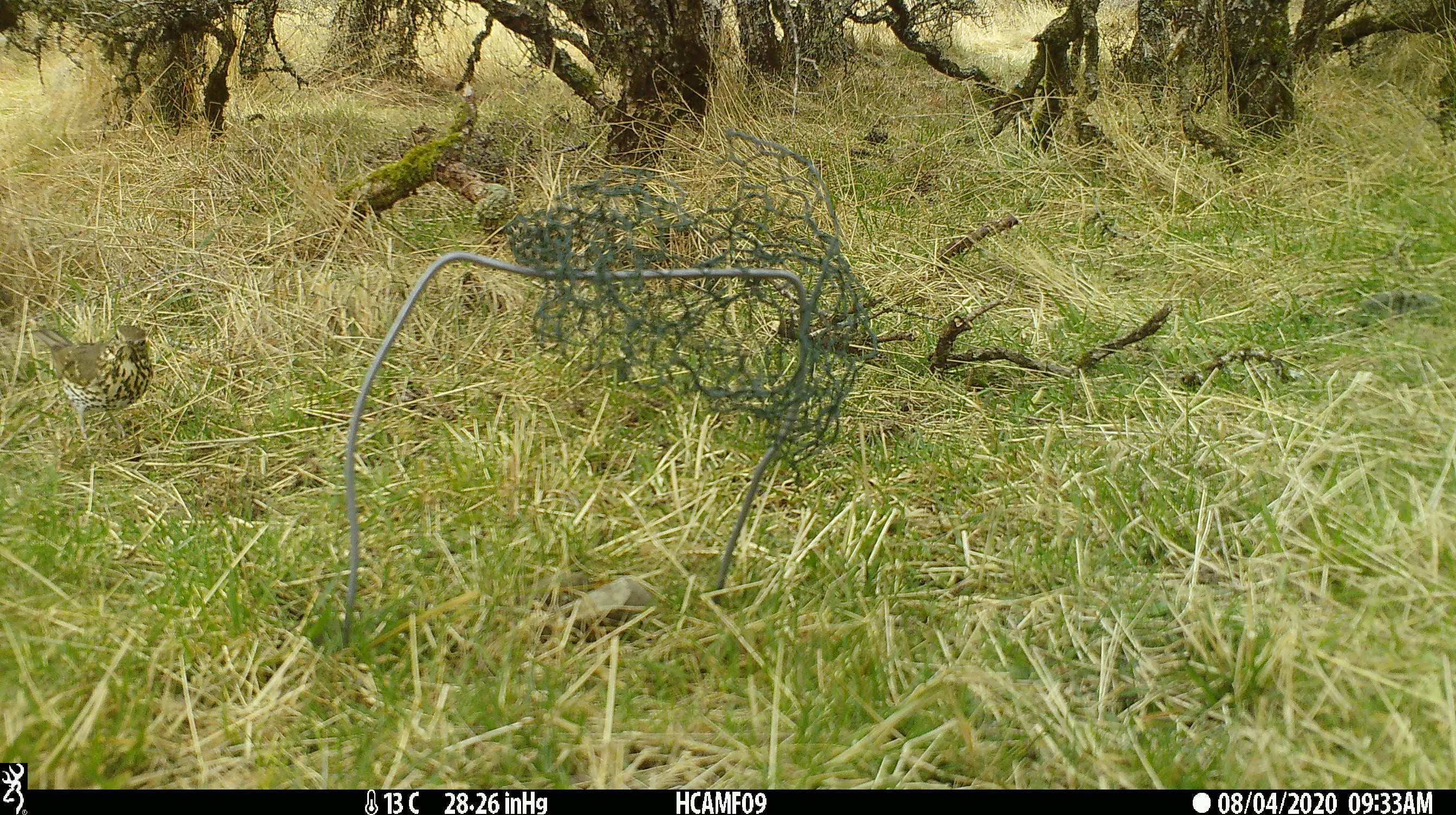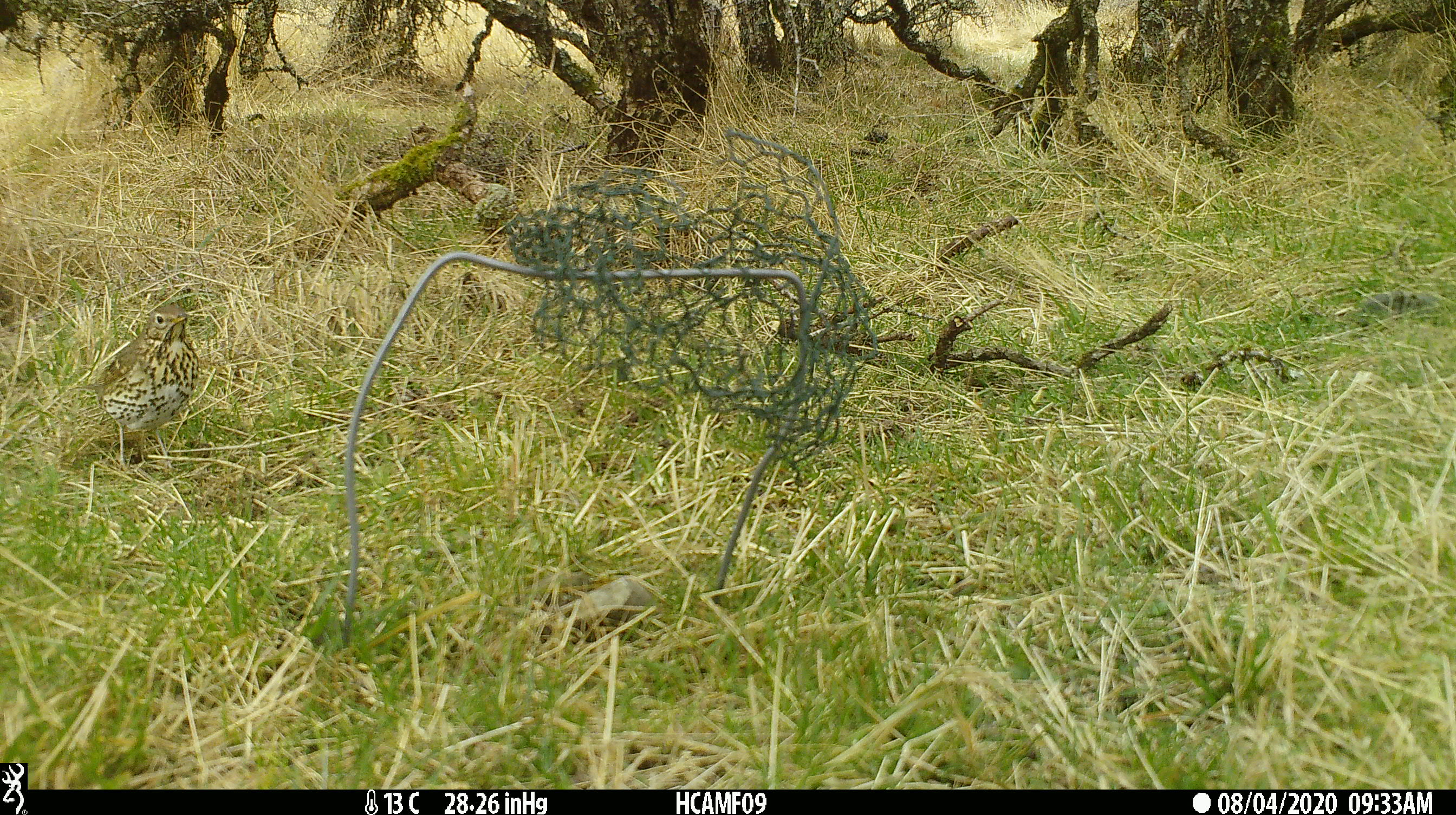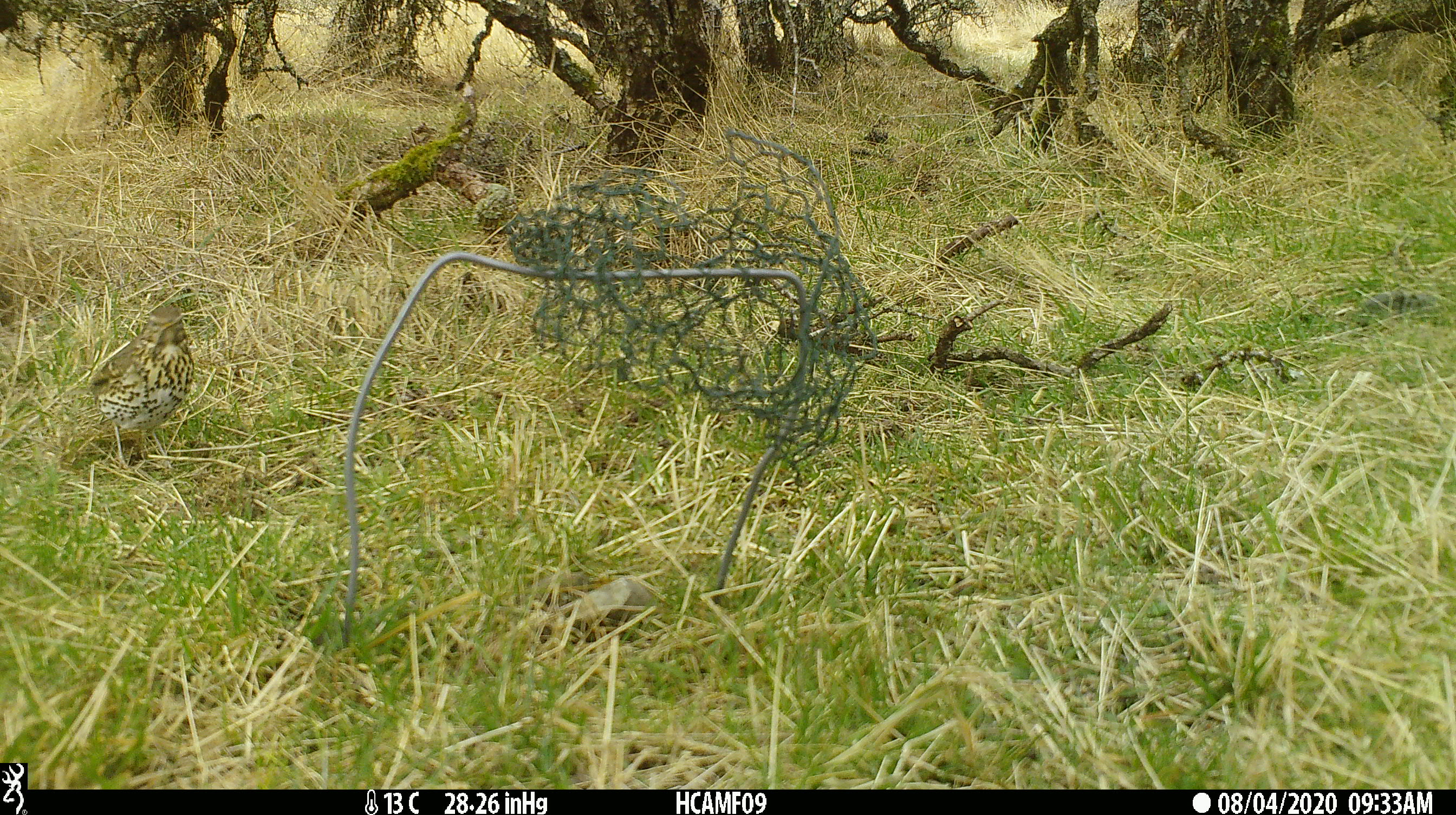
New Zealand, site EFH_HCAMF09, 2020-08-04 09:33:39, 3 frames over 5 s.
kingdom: Animalia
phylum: Chordata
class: Aves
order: Passeriformes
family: Turdidae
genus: Turdus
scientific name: Turdus philomelos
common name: song thrush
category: thrush